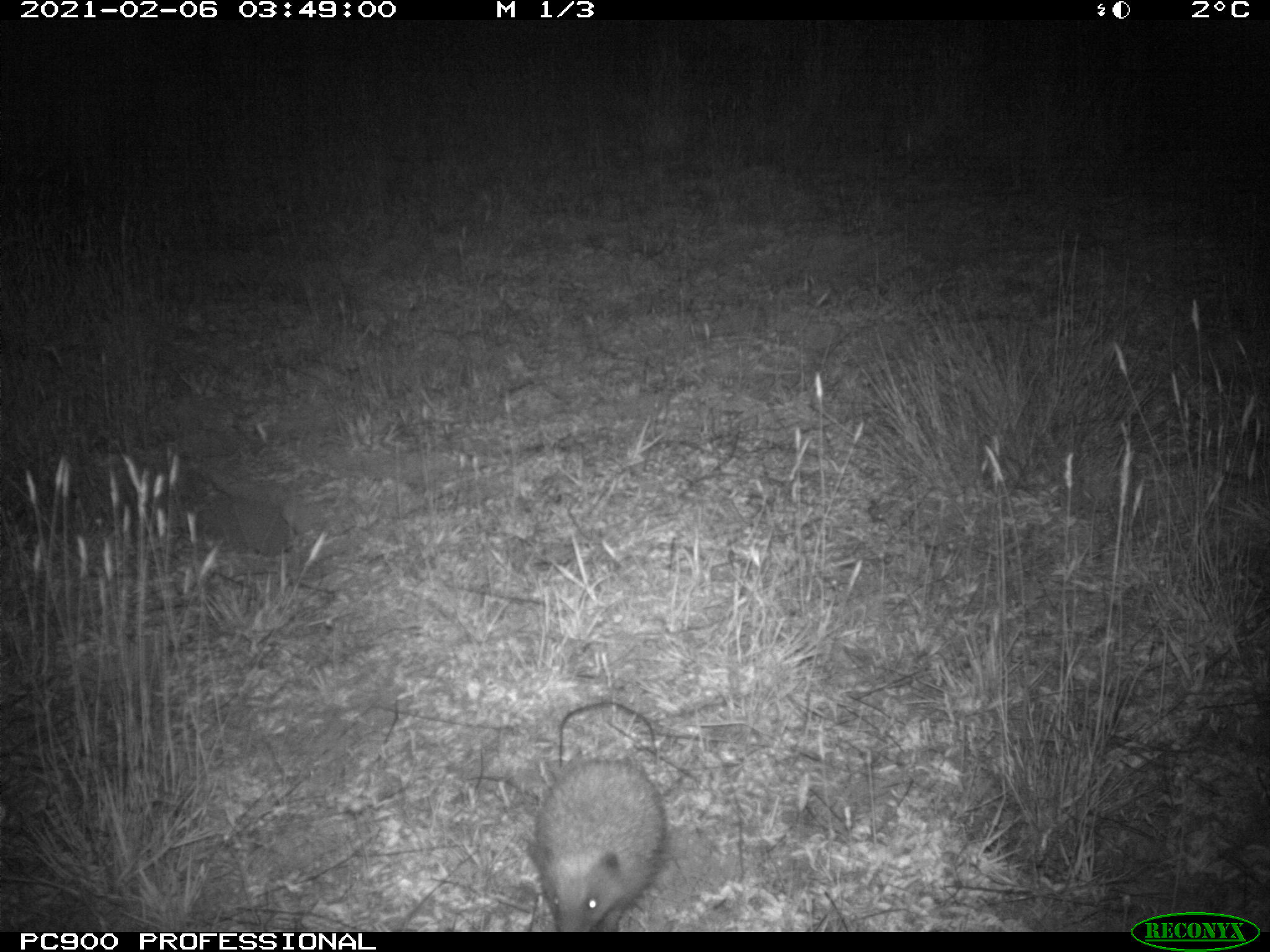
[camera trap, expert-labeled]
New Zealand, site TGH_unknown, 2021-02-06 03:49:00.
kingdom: Animalia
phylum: Chordata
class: Mammalia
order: Eulipotyphla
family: Erinaceidae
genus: Erinaceus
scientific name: Erinaceus europaeus europaeus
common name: european hedgehog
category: hedgehog